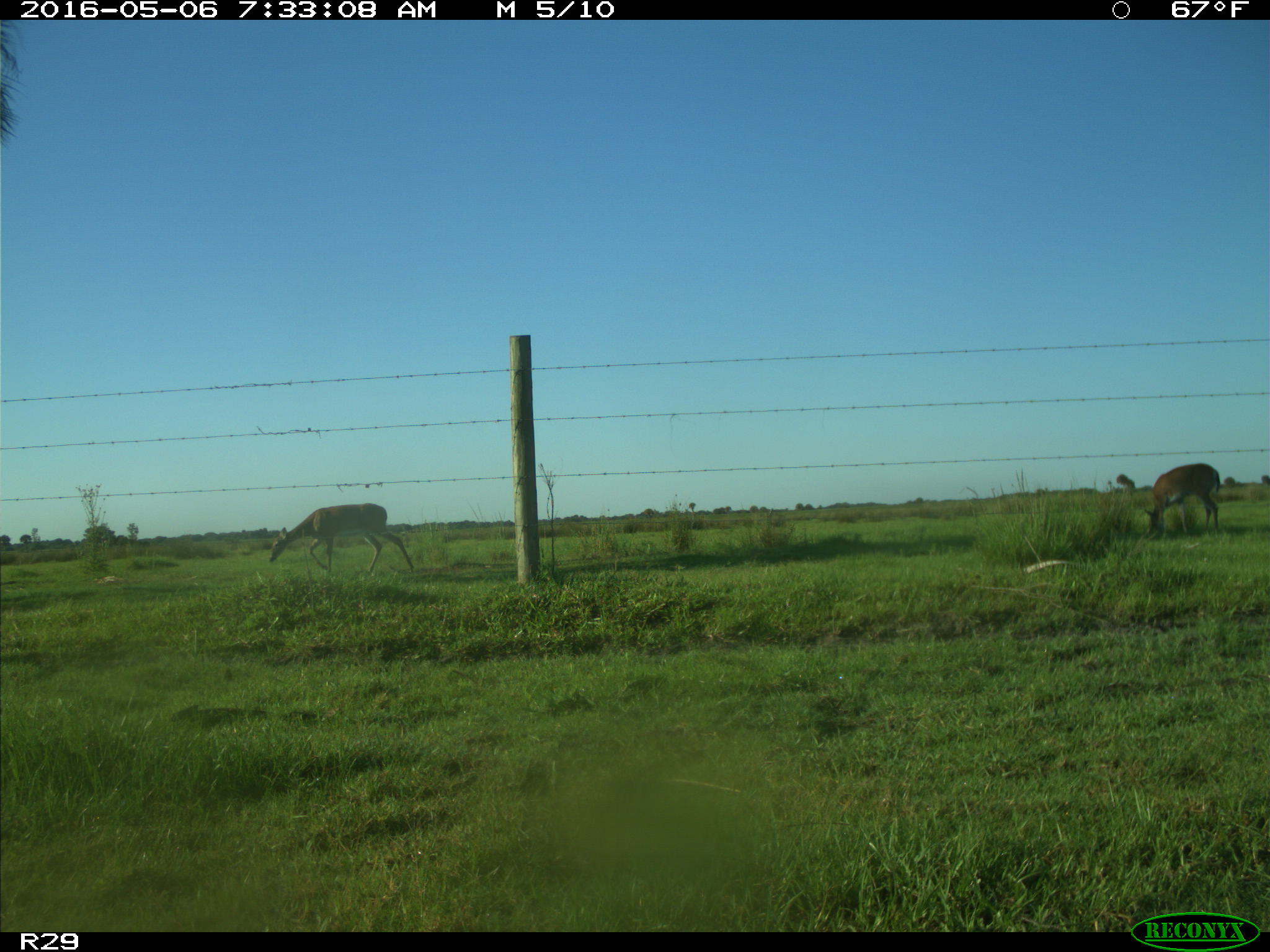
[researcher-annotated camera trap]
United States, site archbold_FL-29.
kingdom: Animalia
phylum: Chordata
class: Mammalia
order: Artiodactyla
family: Cervidae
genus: Odocoileus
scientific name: Odocoileus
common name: deer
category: unidentified deer